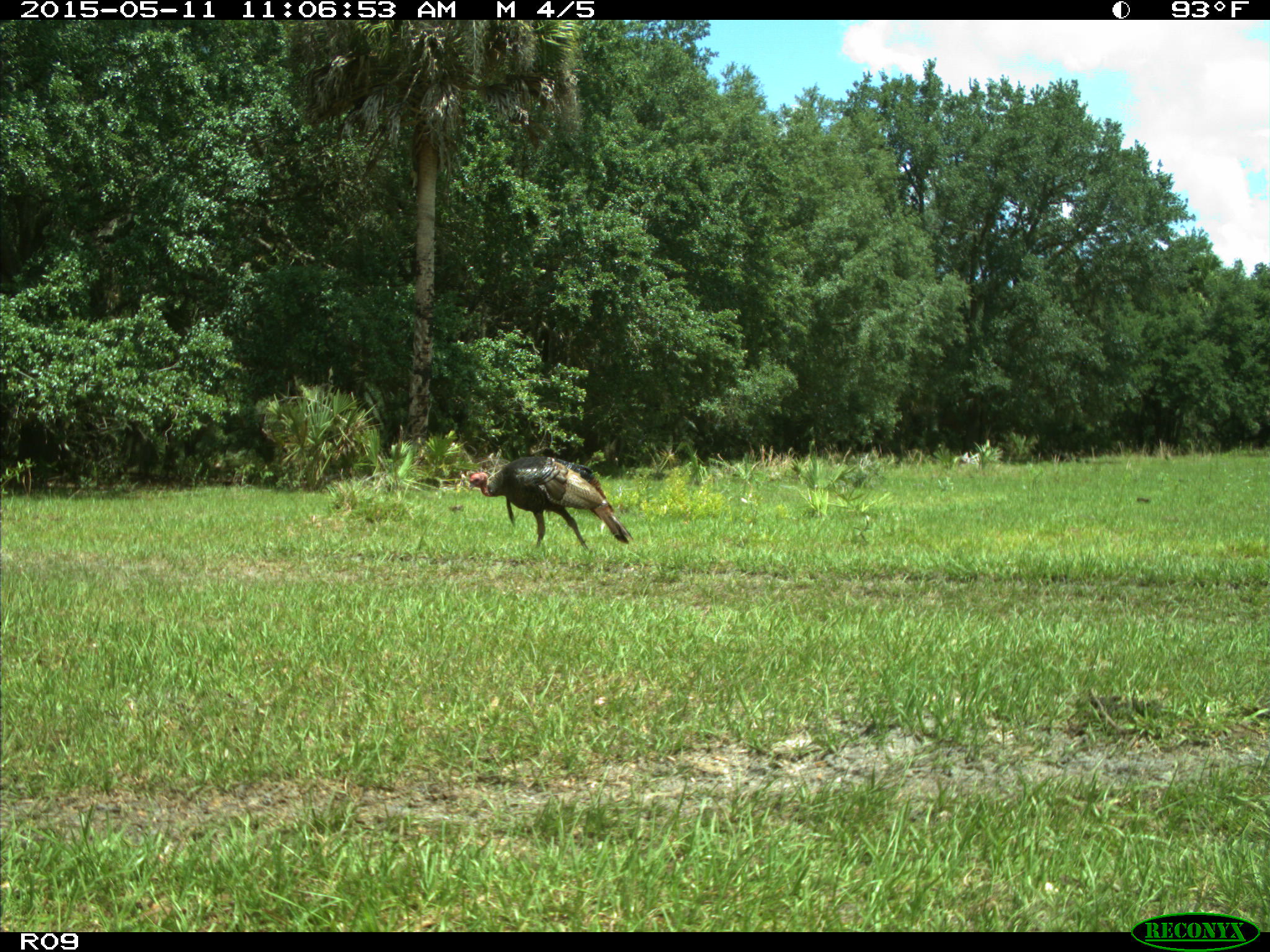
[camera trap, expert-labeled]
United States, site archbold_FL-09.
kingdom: Animalia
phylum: Chordata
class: Aves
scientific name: Aves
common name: birds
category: unidentified bird